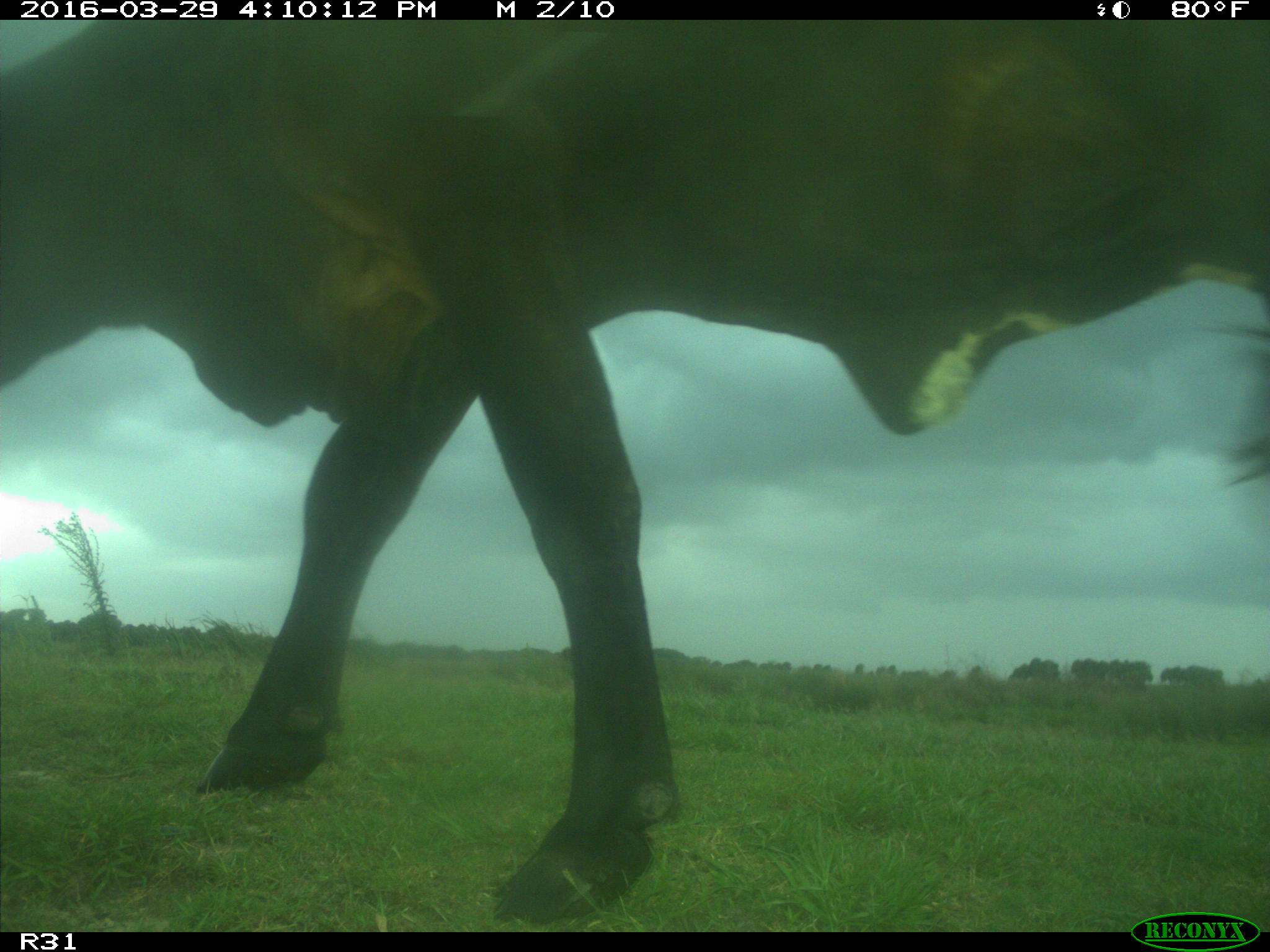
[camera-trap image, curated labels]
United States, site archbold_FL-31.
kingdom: Animalia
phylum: Chordata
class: Mammalia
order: Artiodactyla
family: Bovidae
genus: Bos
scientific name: Bos taurus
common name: domestic cow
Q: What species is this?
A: Bos taurus (domestic cow).